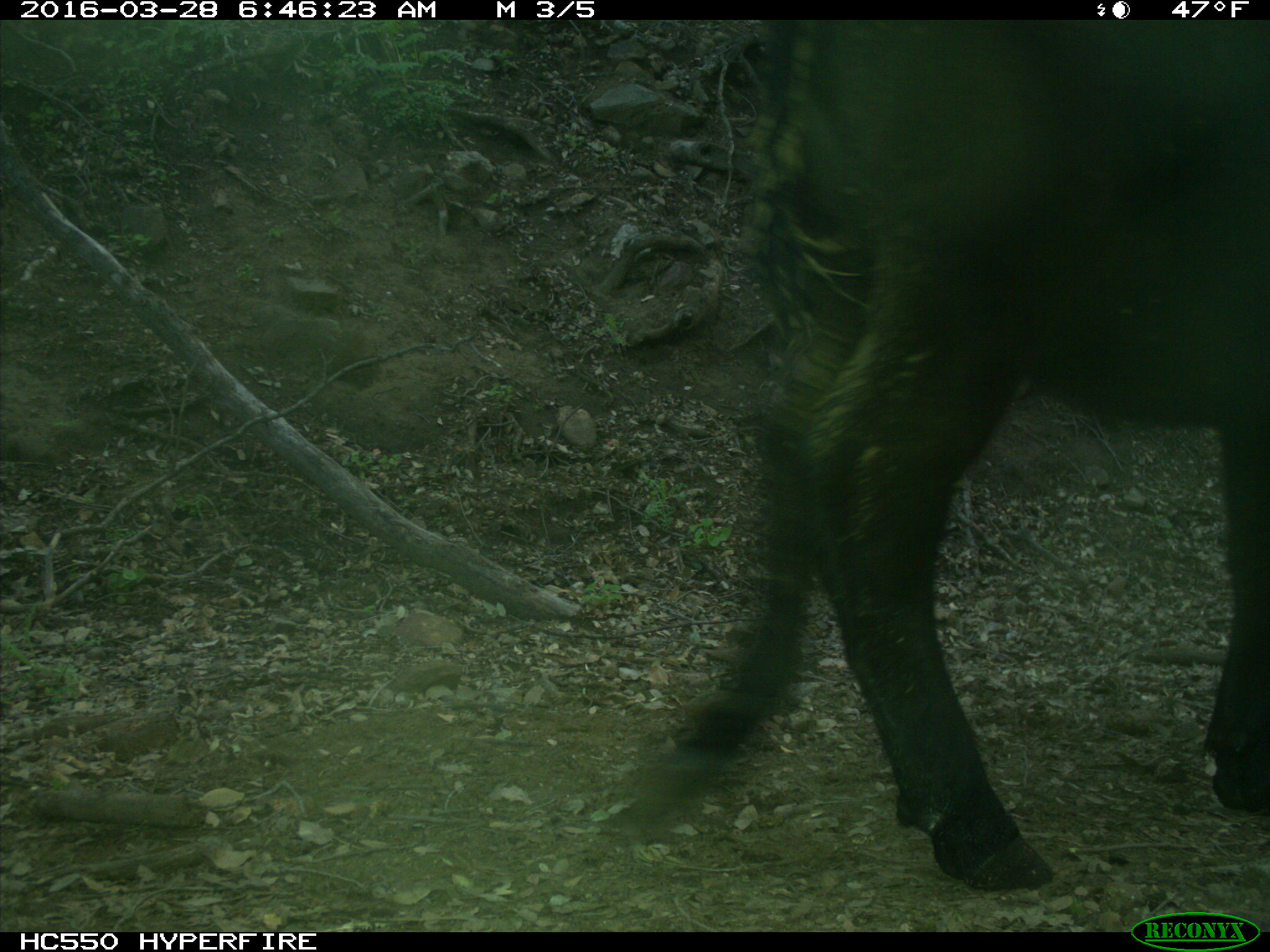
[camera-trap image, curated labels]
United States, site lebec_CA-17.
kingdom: Animalia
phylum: Chordata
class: Mammalia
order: Artiodactyla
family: Bovidae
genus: Bos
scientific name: Bos taurus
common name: domestic cow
Bos taurus (domestic cow).